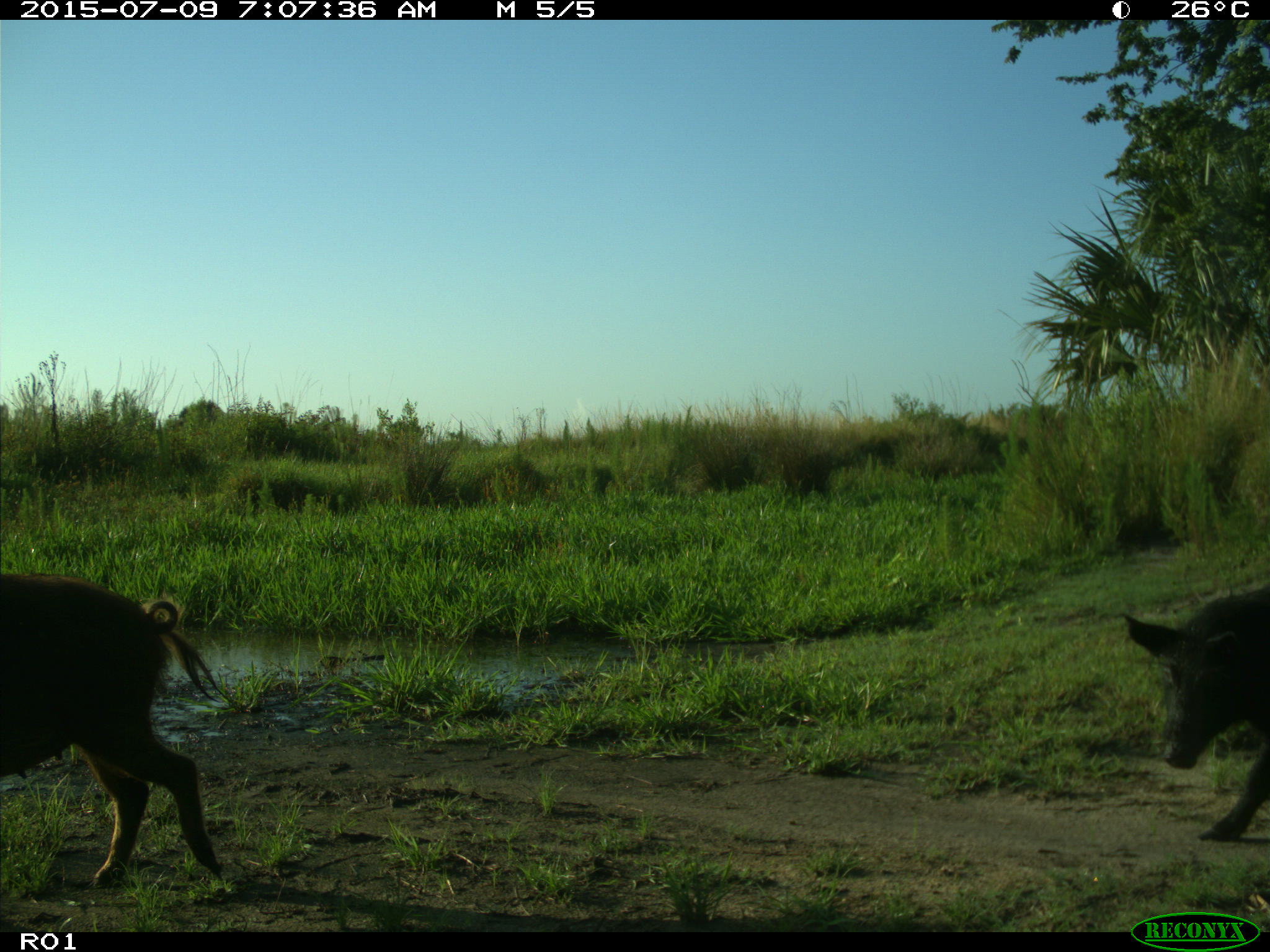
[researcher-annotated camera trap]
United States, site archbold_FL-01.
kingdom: Animalia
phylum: Chordata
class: Mammalia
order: Artiodactyla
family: Suidae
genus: Sus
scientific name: Sus scrofa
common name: wild boar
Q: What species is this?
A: Sus scrofa (wild boar).